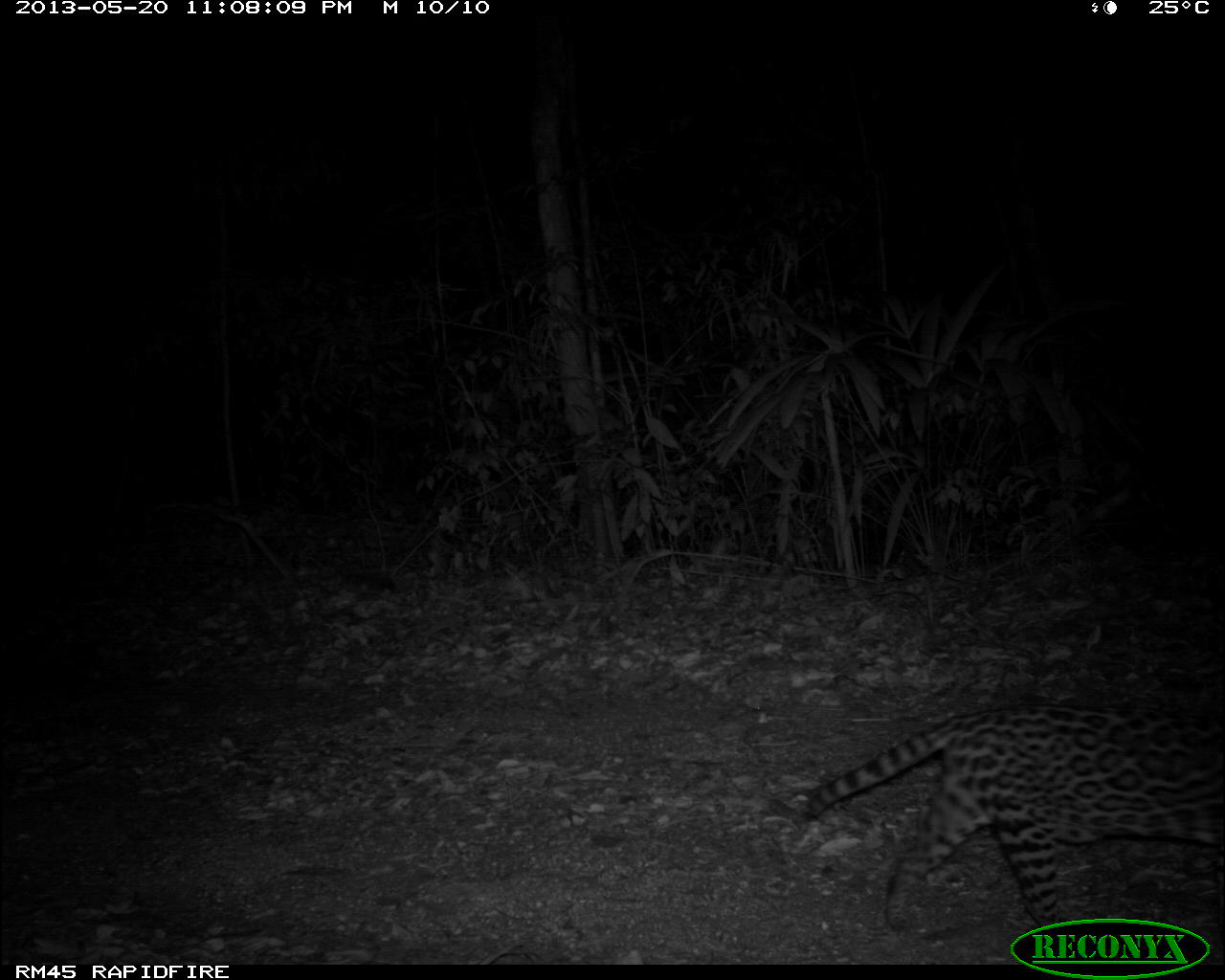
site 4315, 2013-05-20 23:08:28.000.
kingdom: Animalia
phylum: Chordata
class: Mammalia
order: Carnivora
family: Felidae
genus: Leopardus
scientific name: Leopardus pardalis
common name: ocelot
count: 1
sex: male